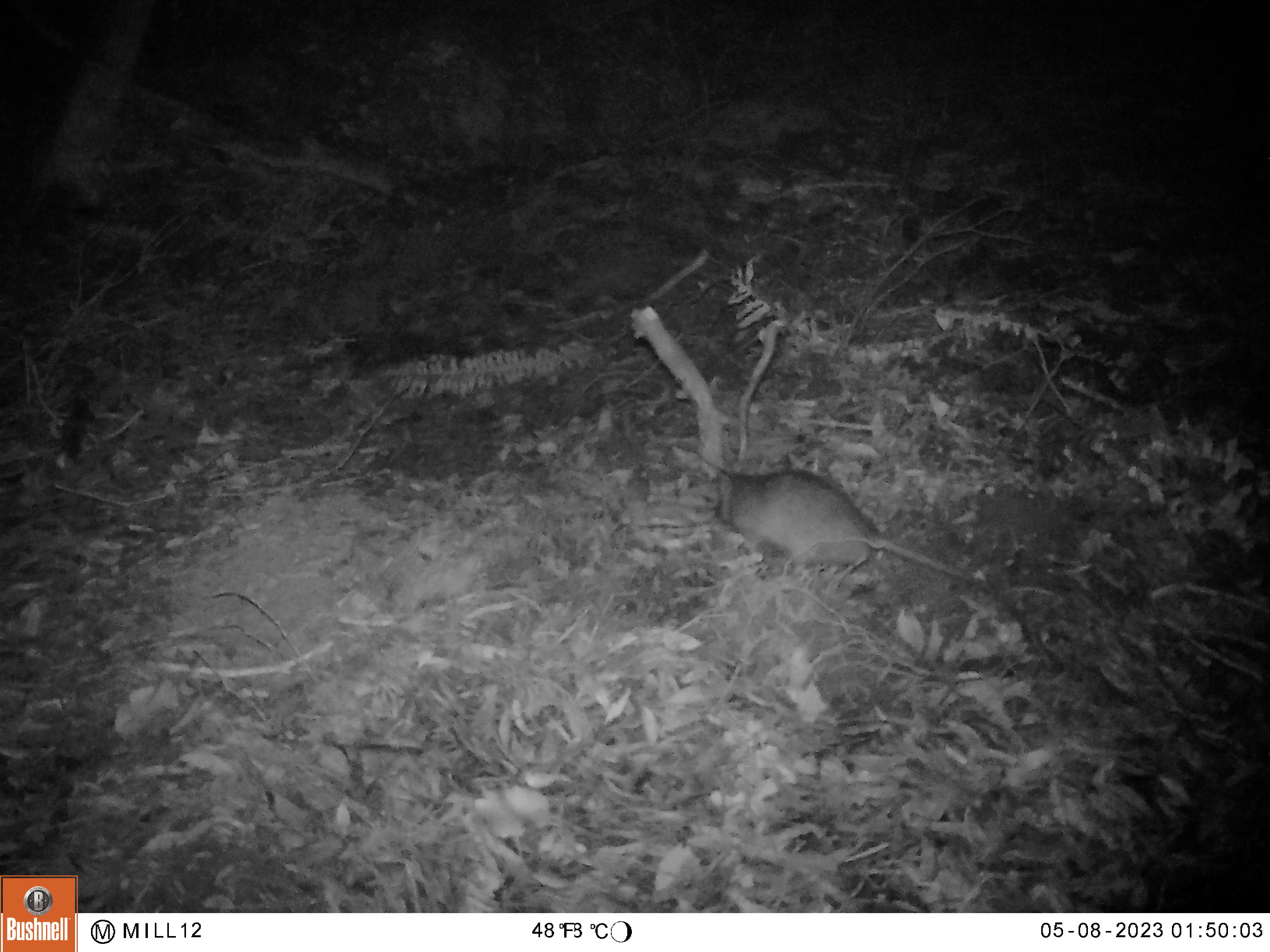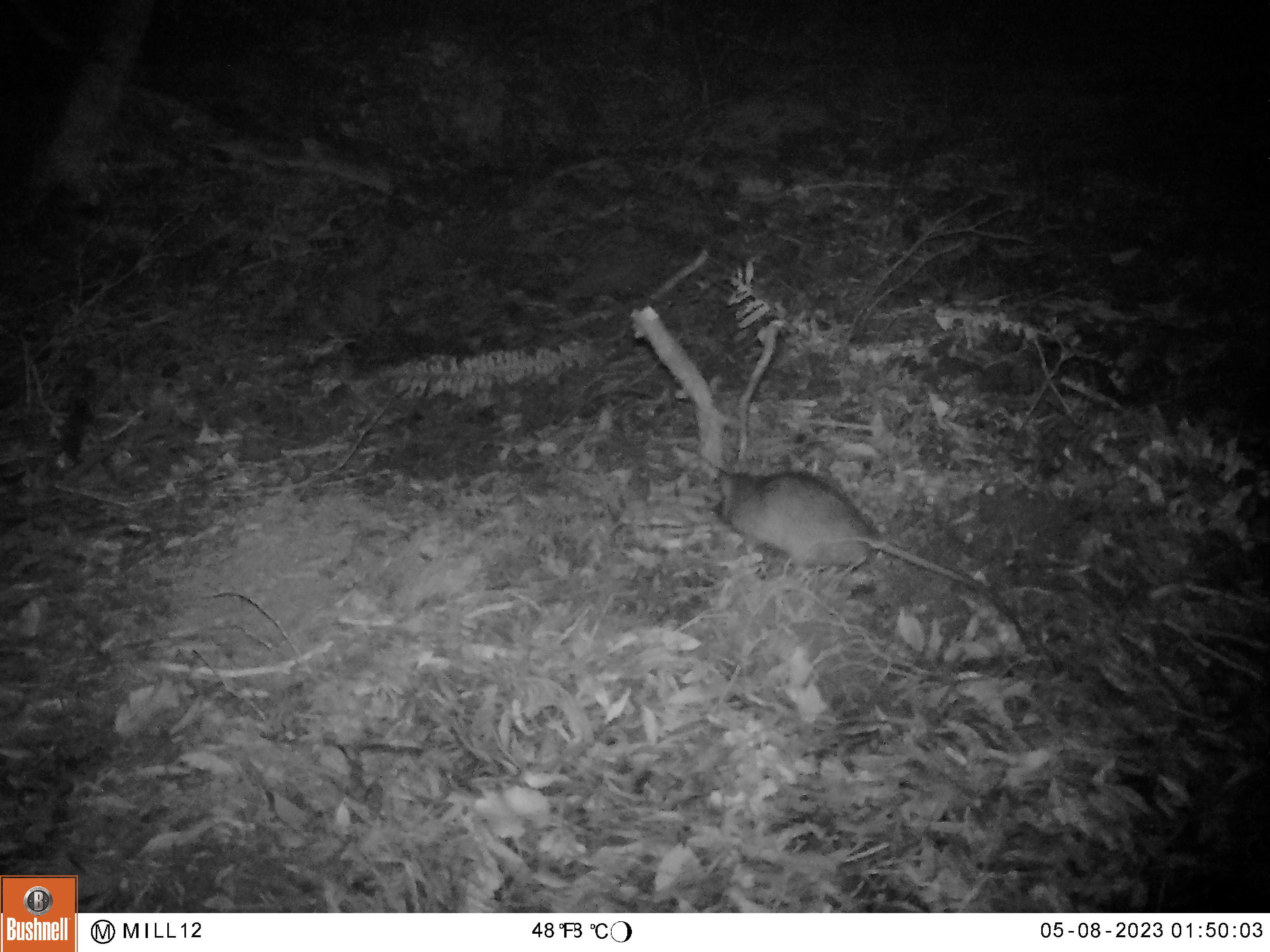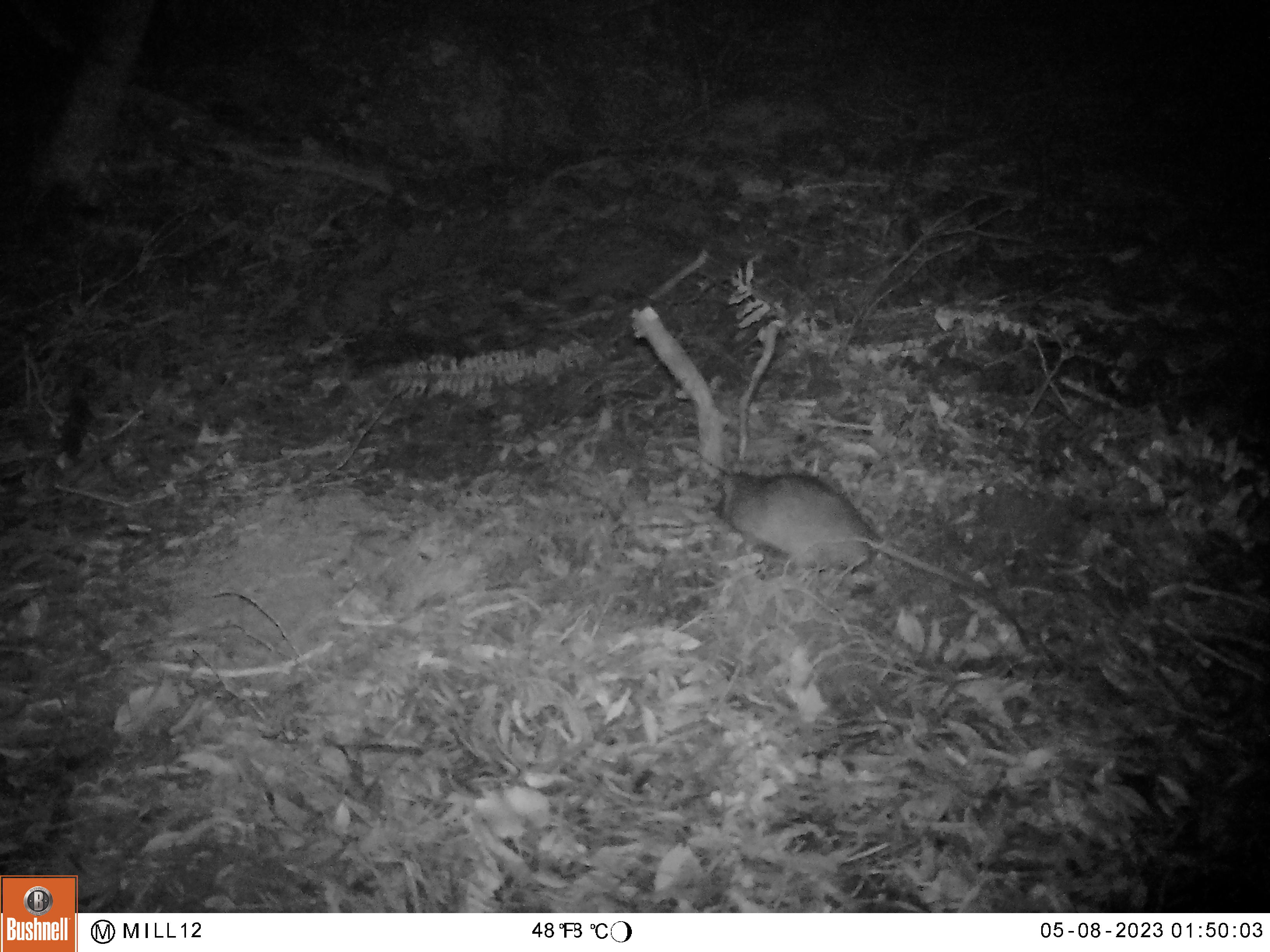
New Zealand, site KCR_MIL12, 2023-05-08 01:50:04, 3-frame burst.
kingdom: Animalia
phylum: Chordata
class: Mammalia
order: Rodentia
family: Muridae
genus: Rattus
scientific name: Rattus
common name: rat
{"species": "rat (Rattus)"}